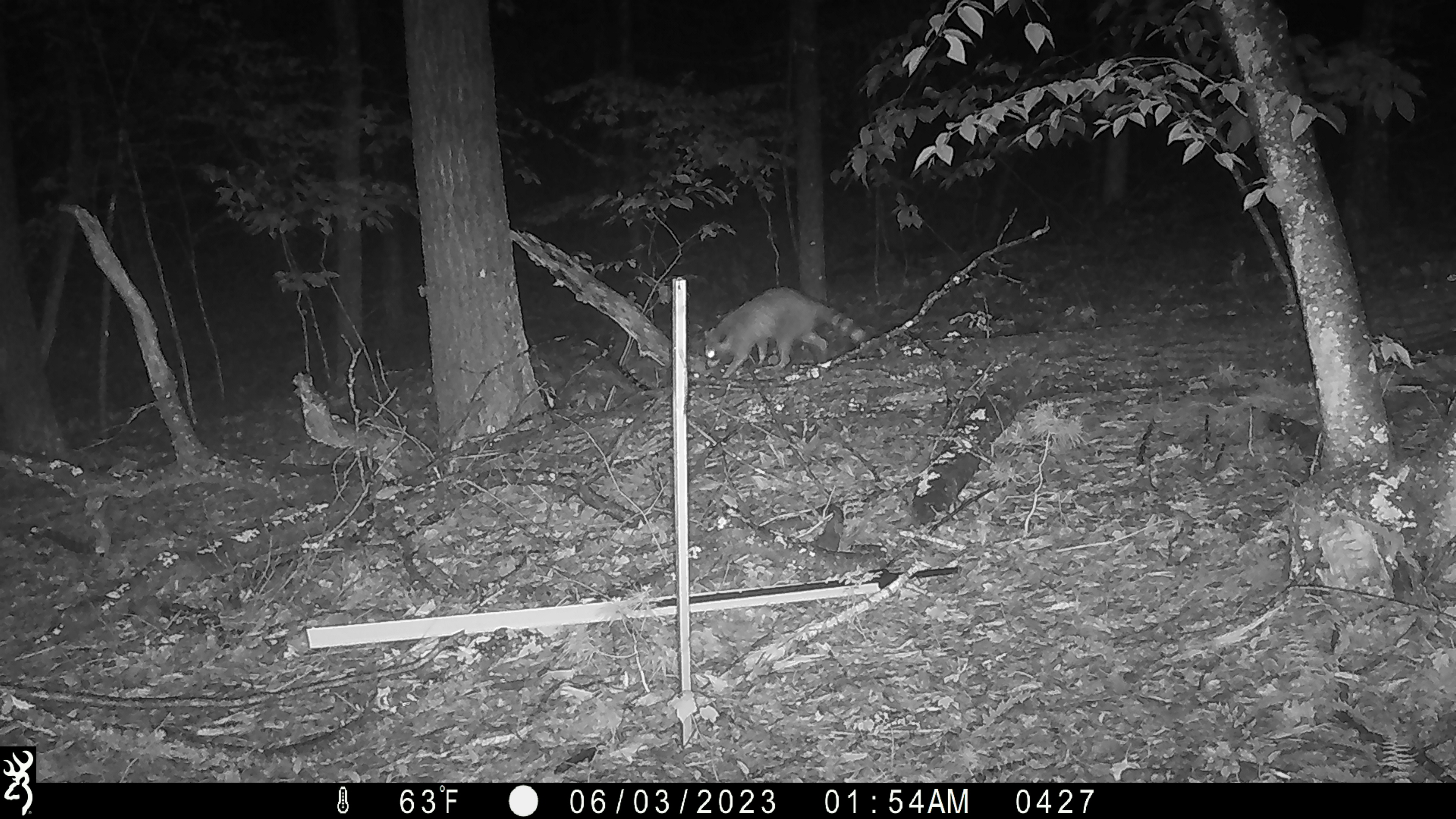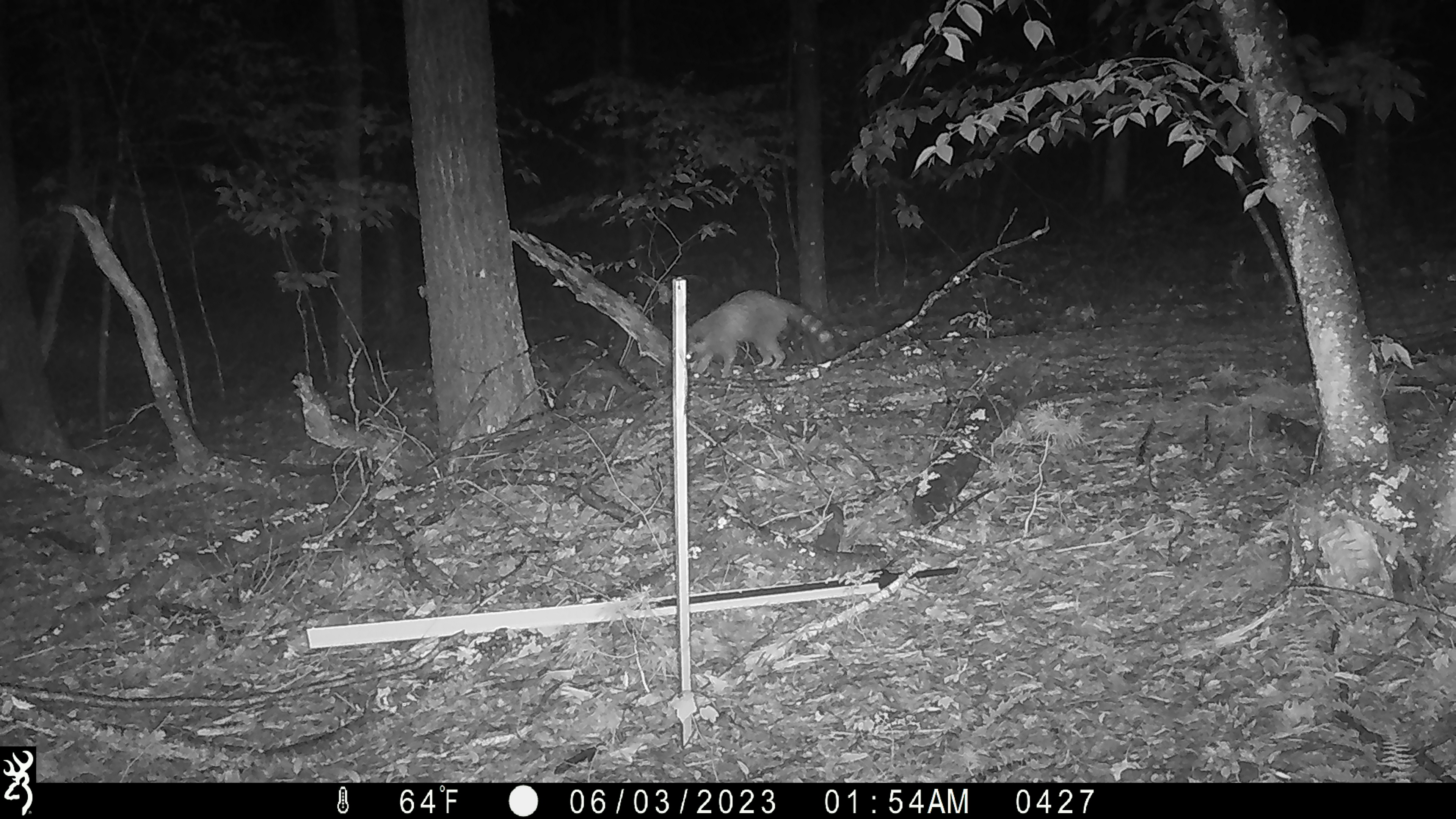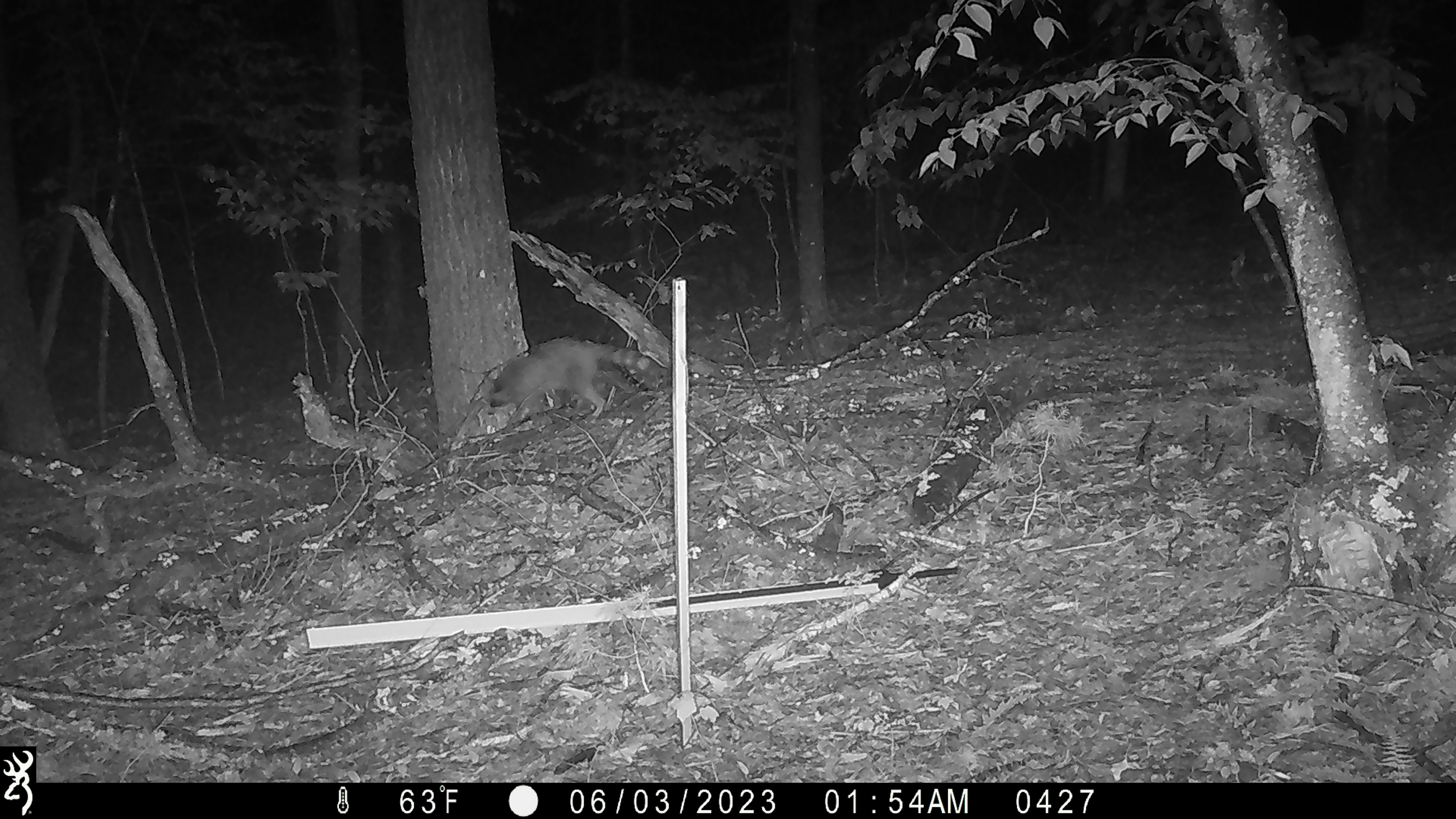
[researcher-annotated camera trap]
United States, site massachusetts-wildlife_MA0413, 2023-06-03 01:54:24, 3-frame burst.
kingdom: Animalia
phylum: Chordata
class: Mammalia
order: Carnivora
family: Procyonidae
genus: Procyon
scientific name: Procyon lotor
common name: raccoon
Raccoon (Procyon lotor).